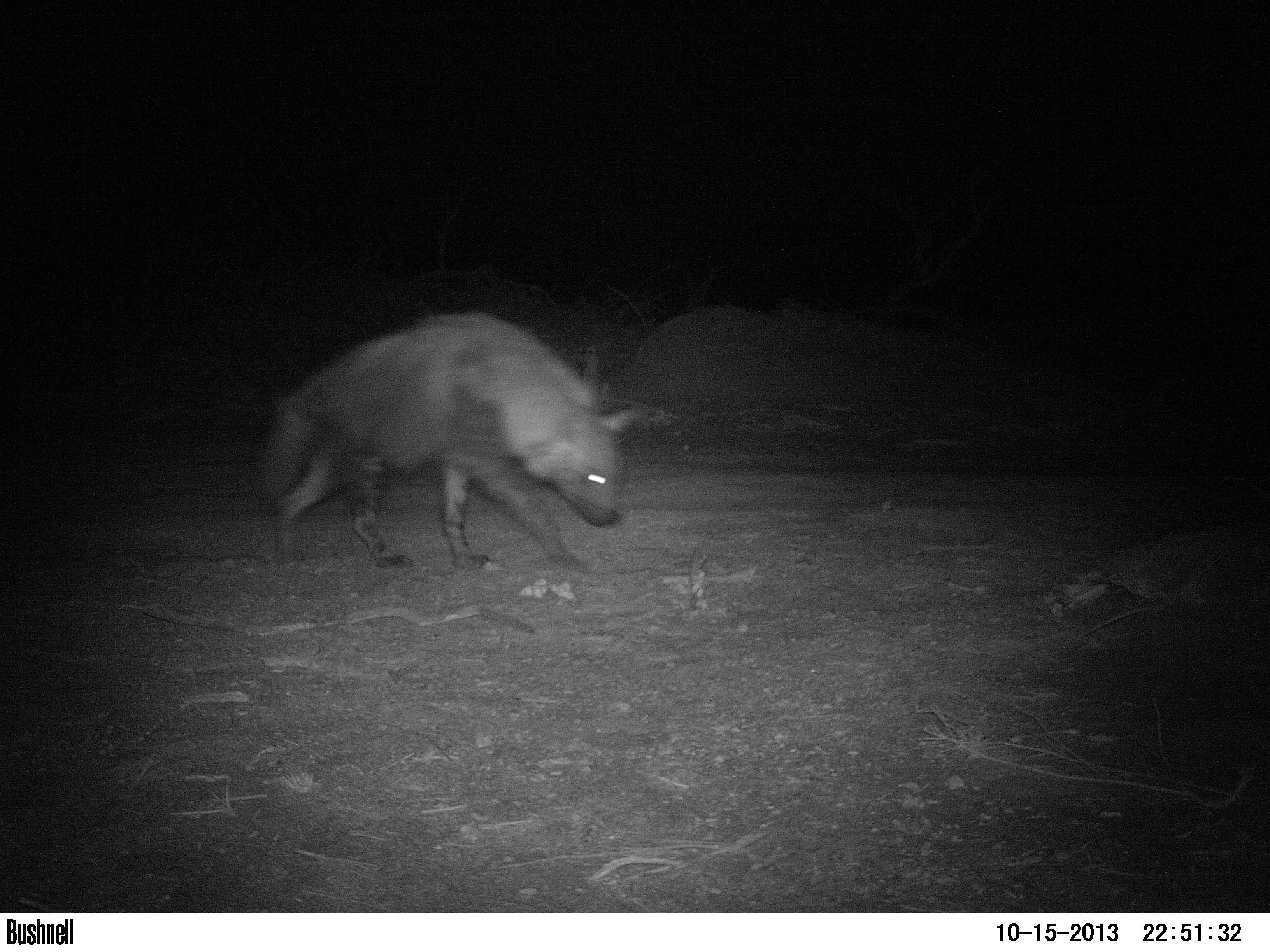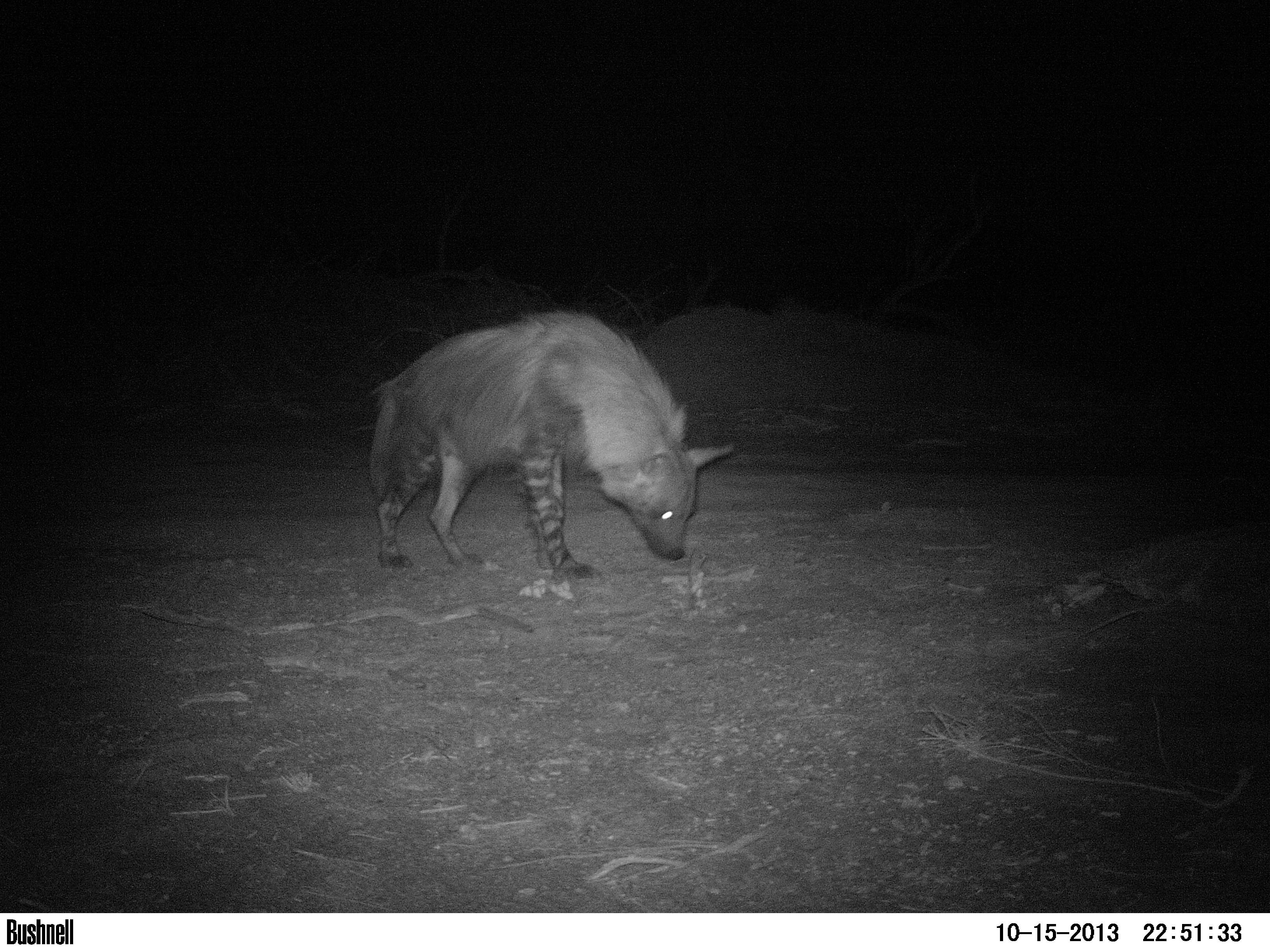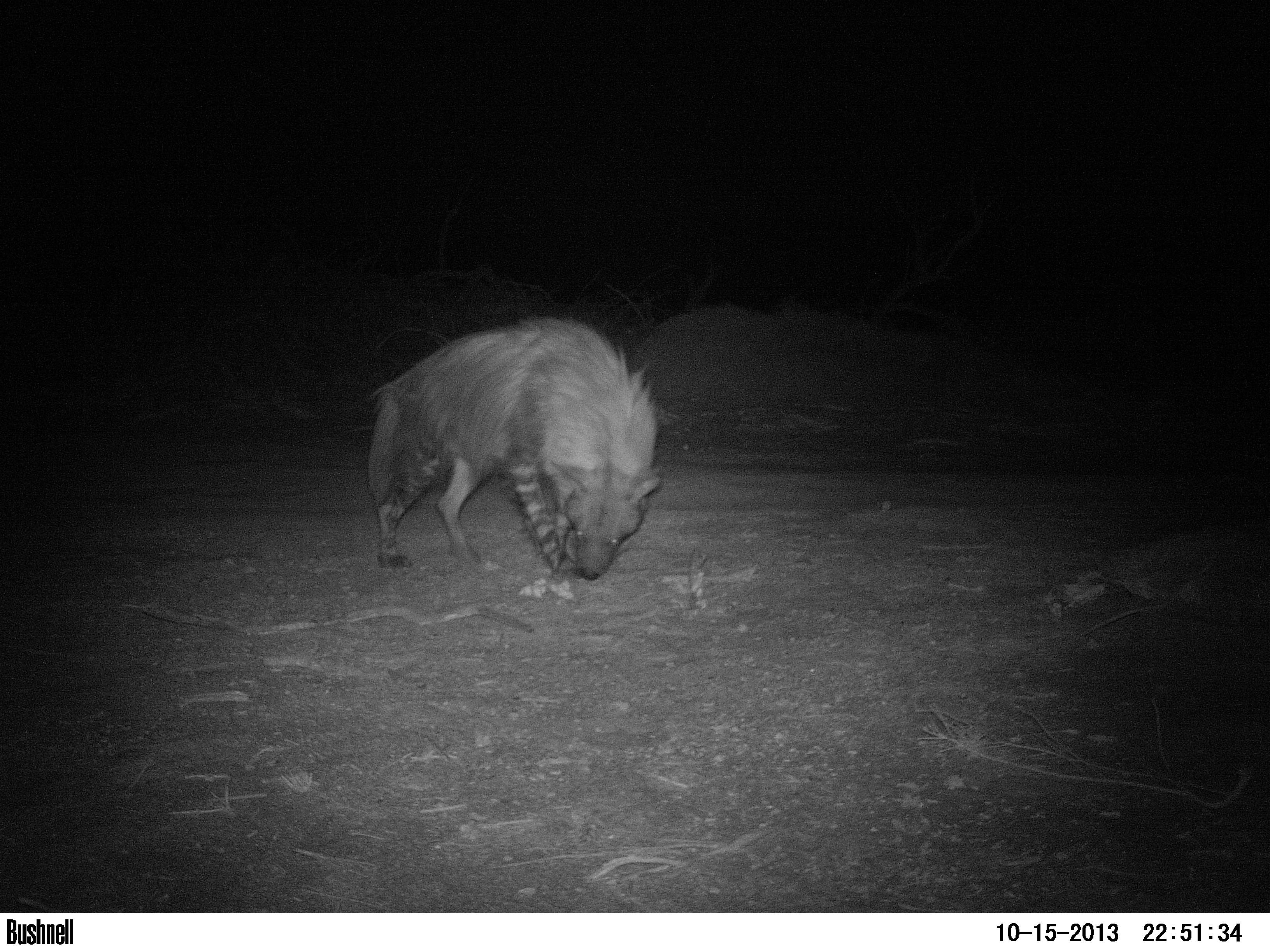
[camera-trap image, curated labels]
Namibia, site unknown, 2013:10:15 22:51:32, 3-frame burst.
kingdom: Animalia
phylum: Chordata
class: Mammalia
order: Carnivora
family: Hyaenidae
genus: Parahyaena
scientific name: Parahyaena brunnea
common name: brown hyena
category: hyaena brunnea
Hyaena brunnea (brown hyena) (Parahyaena brunnea).